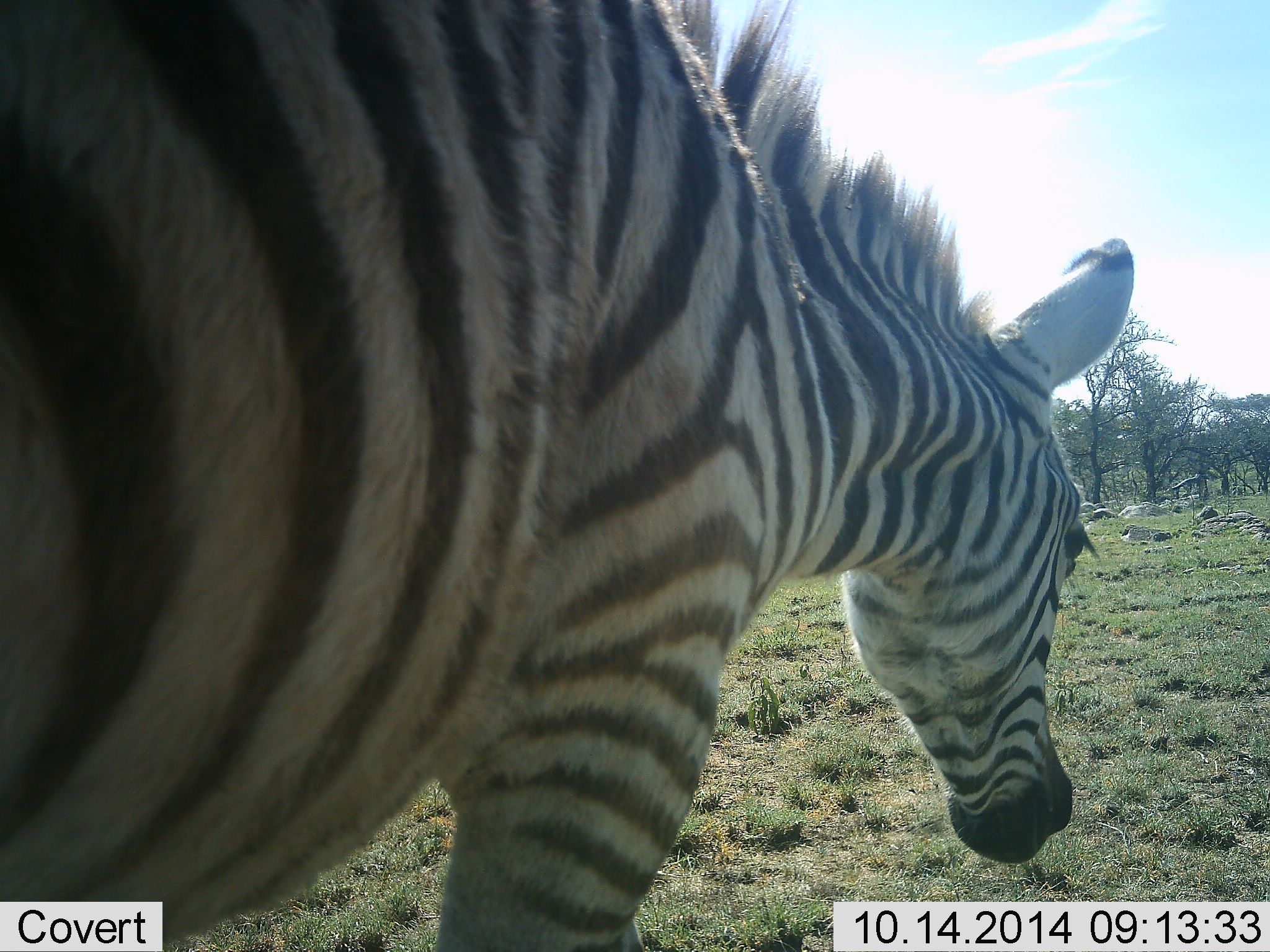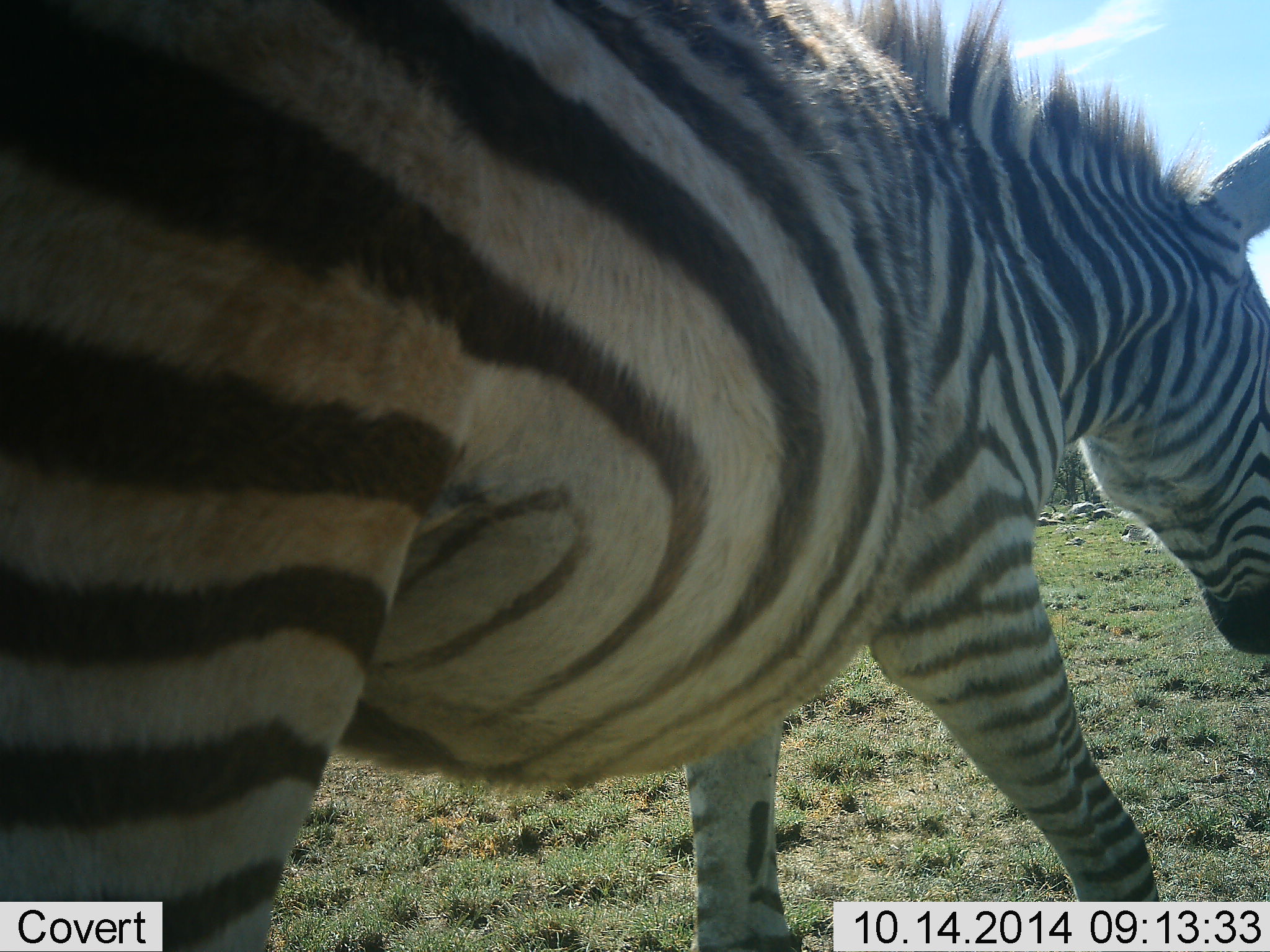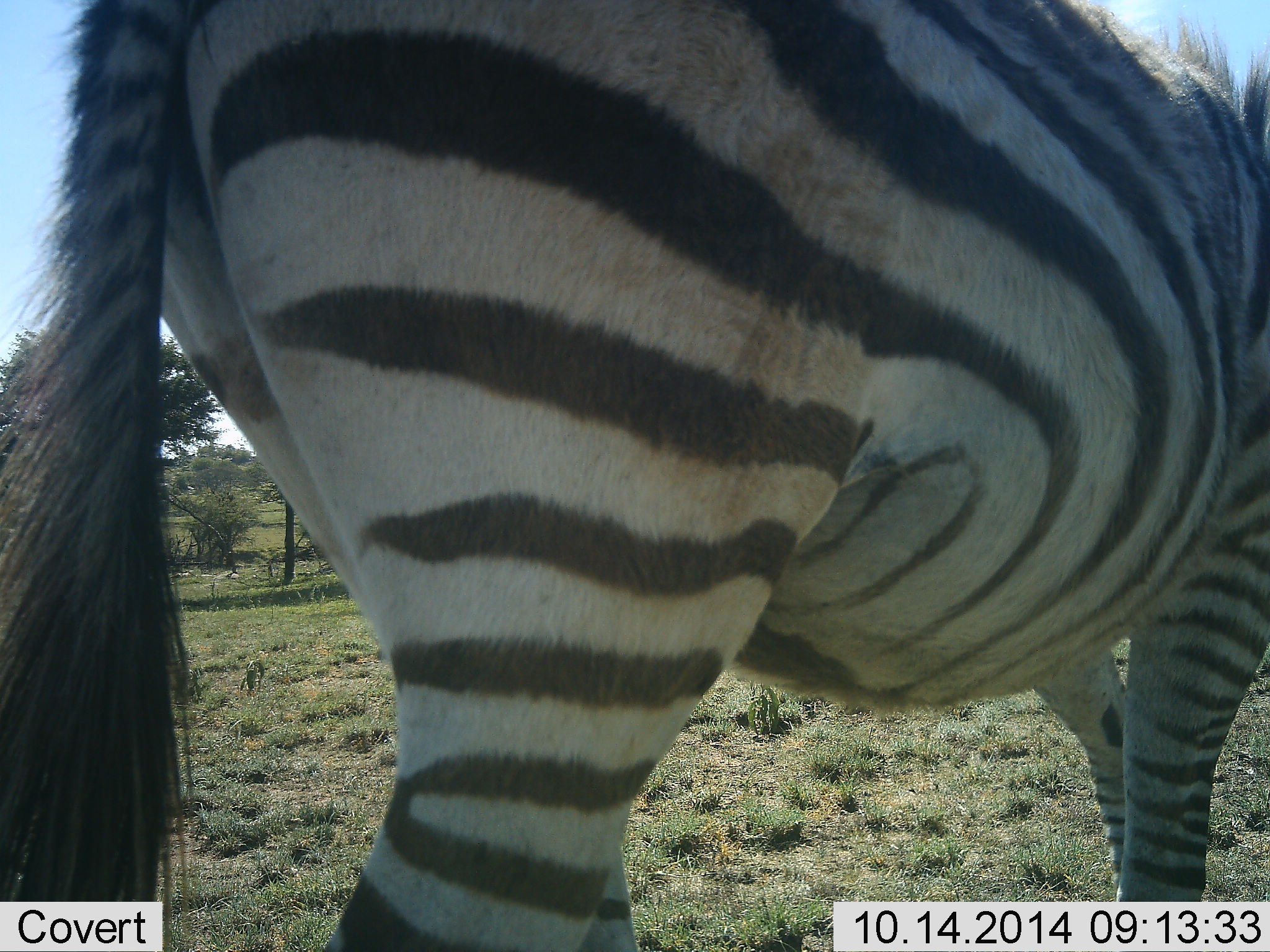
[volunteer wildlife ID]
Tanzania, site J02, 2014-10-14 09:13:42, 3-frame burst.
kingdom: Animalia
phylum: Chordata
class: Mammalia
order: Perissodactyla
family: Equidae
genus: Equus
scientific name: Equus quagga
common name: plains zebra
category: zebra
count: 1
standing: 10%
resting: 0%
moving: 90%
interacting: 0%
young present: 0%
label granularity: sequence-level